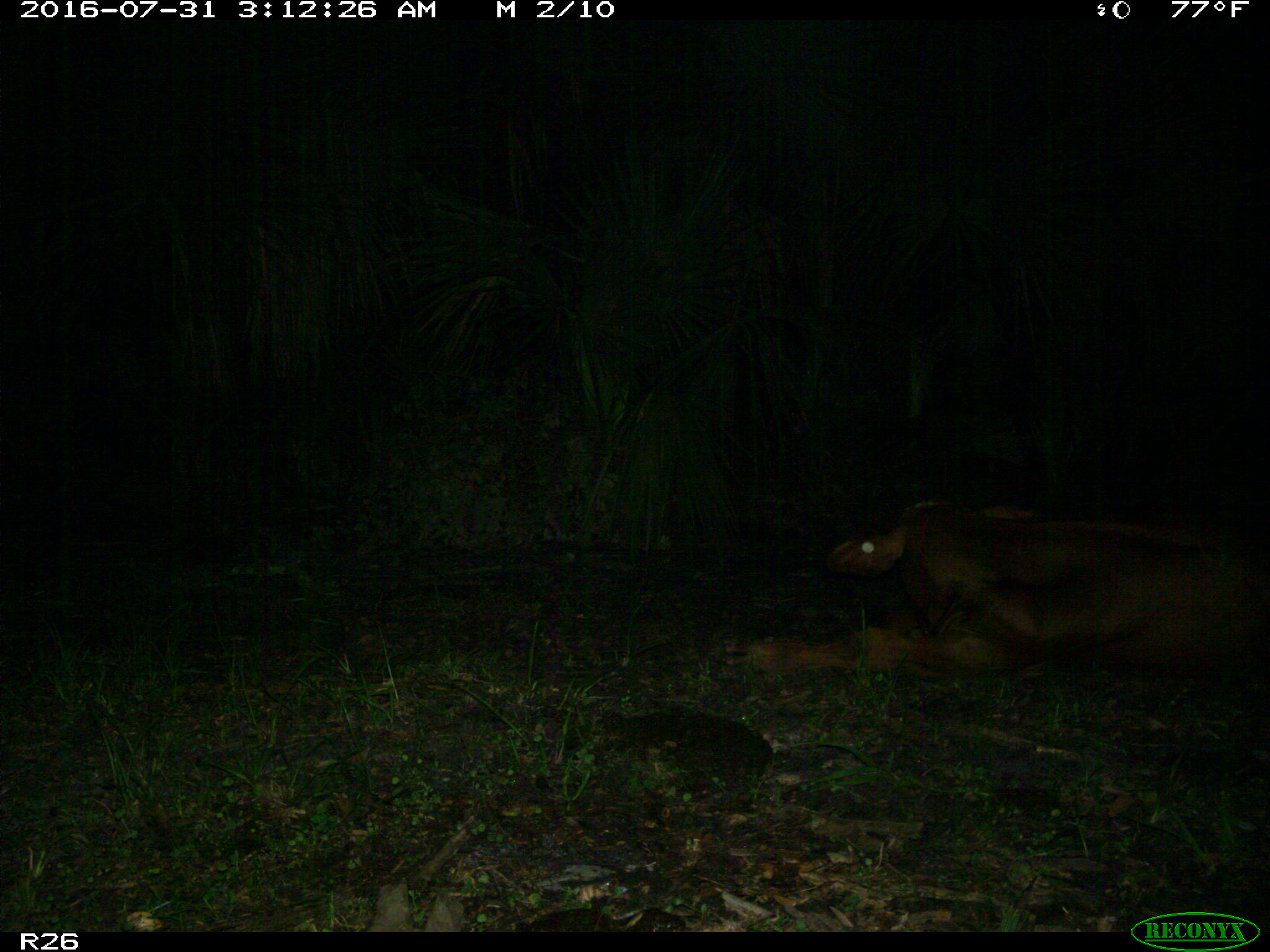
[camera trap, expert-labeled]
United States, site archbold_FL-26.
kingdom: Animalia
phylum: Chordata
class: Mammalia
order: Artiodactyla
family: Bovidae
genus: Bos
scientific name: Bos taurus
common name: domestic cow